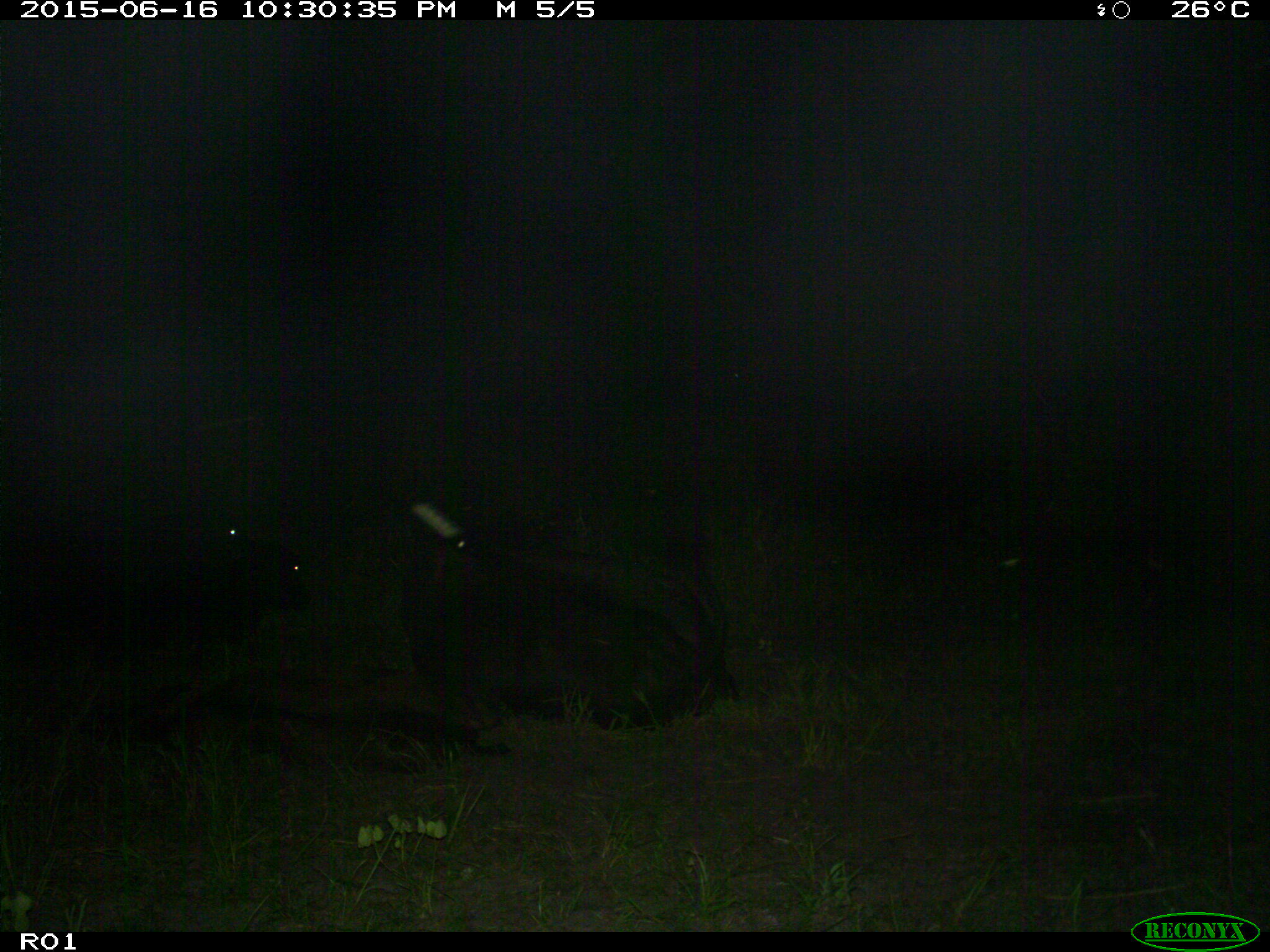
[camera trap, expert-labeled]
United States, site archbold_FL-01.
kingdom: Animalia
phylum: Chordata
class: Mammalia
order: Artiodactyla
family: Bovidae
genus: Bos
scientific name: Bos taurus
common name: domestic cow